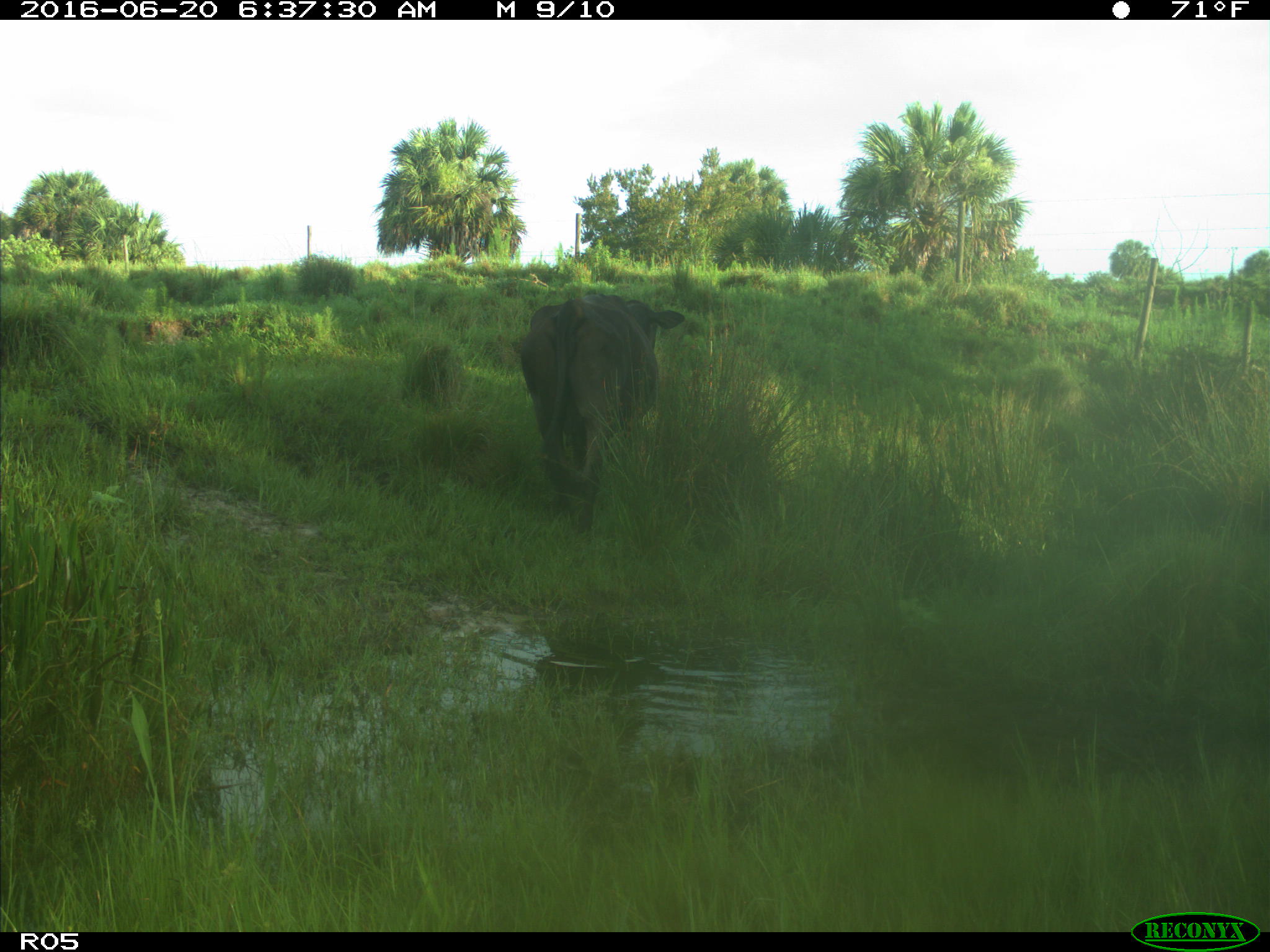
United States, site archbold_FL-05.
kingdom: Animalia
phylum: Chordata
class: Mammalia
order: Artiodactyla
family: Bovidae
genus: Bos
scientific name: Bos taurus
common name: domestic cow